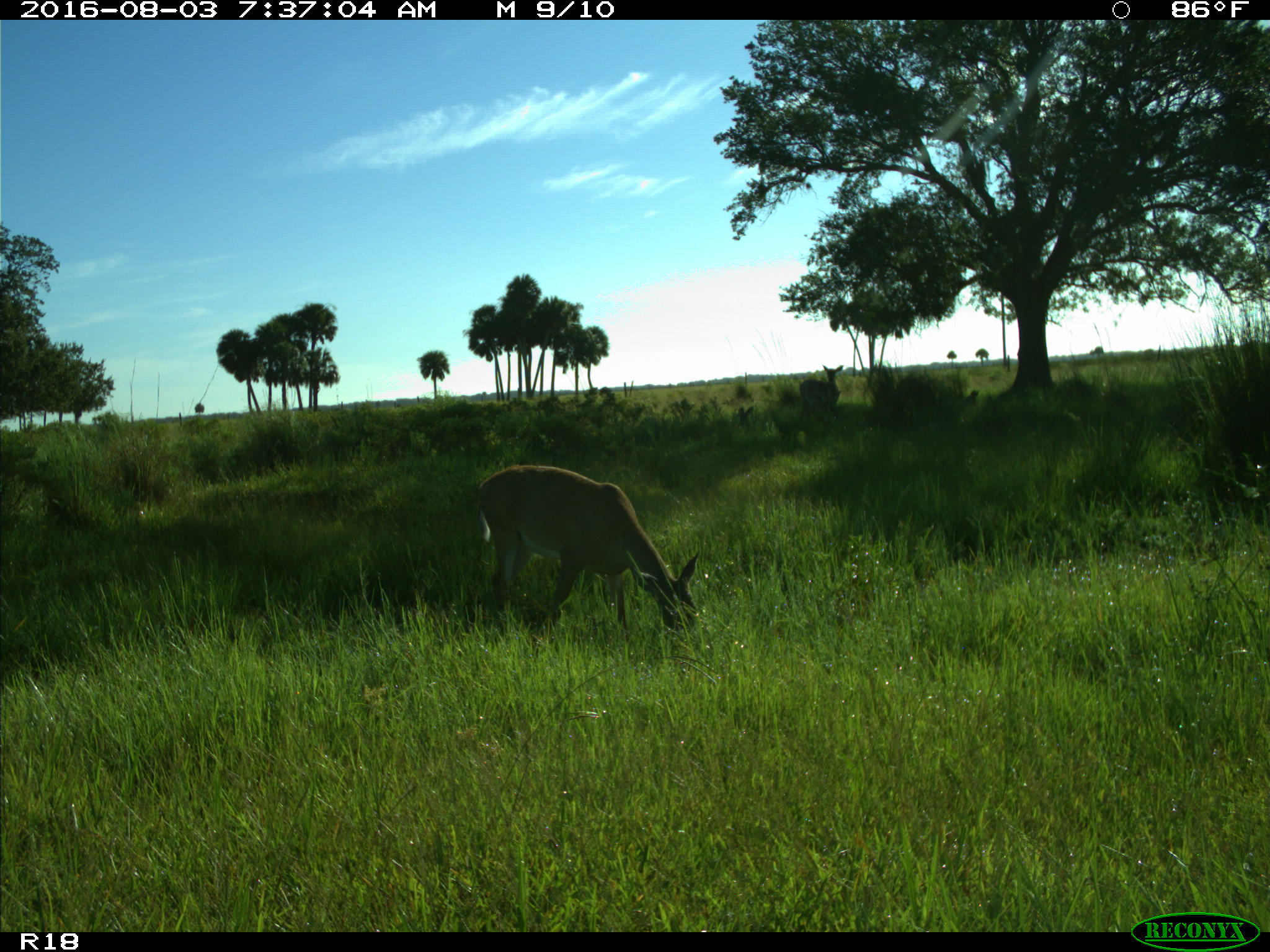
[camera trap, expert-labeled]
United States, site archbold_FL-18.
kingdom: Animalia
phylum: Chordata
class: Mammalia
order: Artiodactyla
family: Cervidae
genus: Odocoileus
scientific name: Odocoileus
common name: deer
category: unidentified deer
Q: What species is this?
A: Unidentified deer (deer) (Odocoileus).